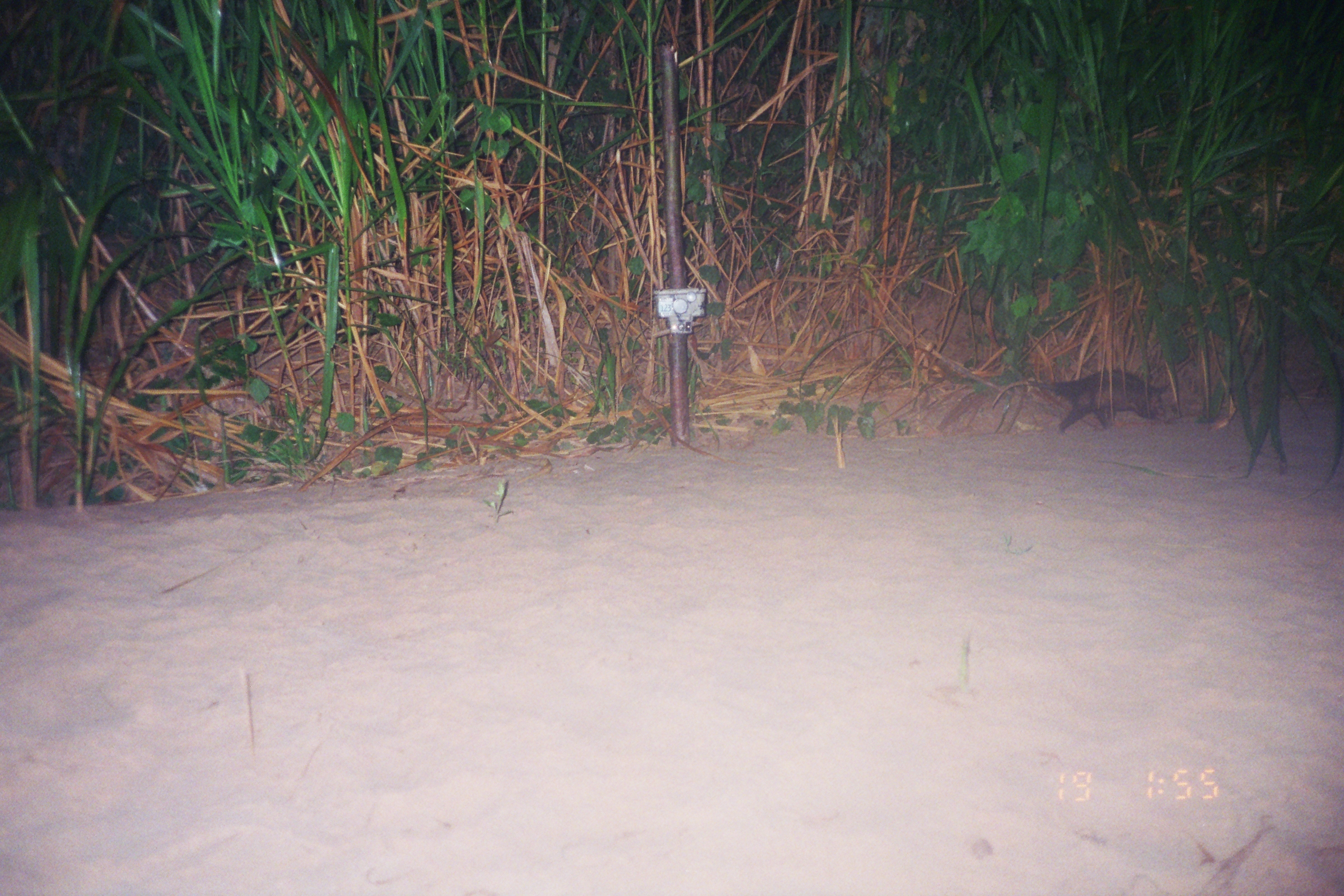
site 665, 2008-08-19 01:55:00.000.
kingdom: Animalia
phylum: Chordata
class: Mammalia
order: Didelphimorphia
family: Didelphidae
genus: Didelphis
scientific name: Didelphis marsupialis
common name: southern opossum